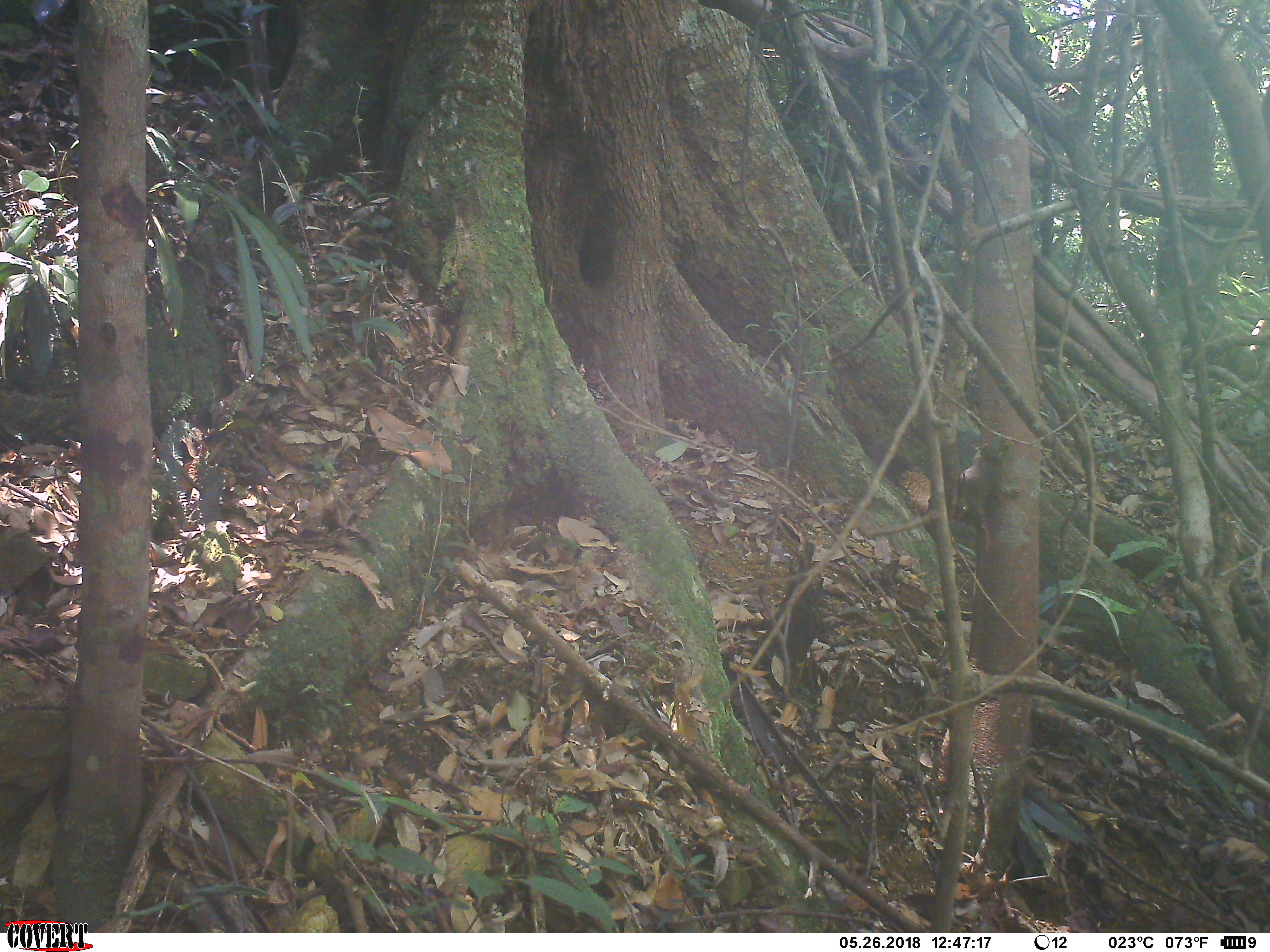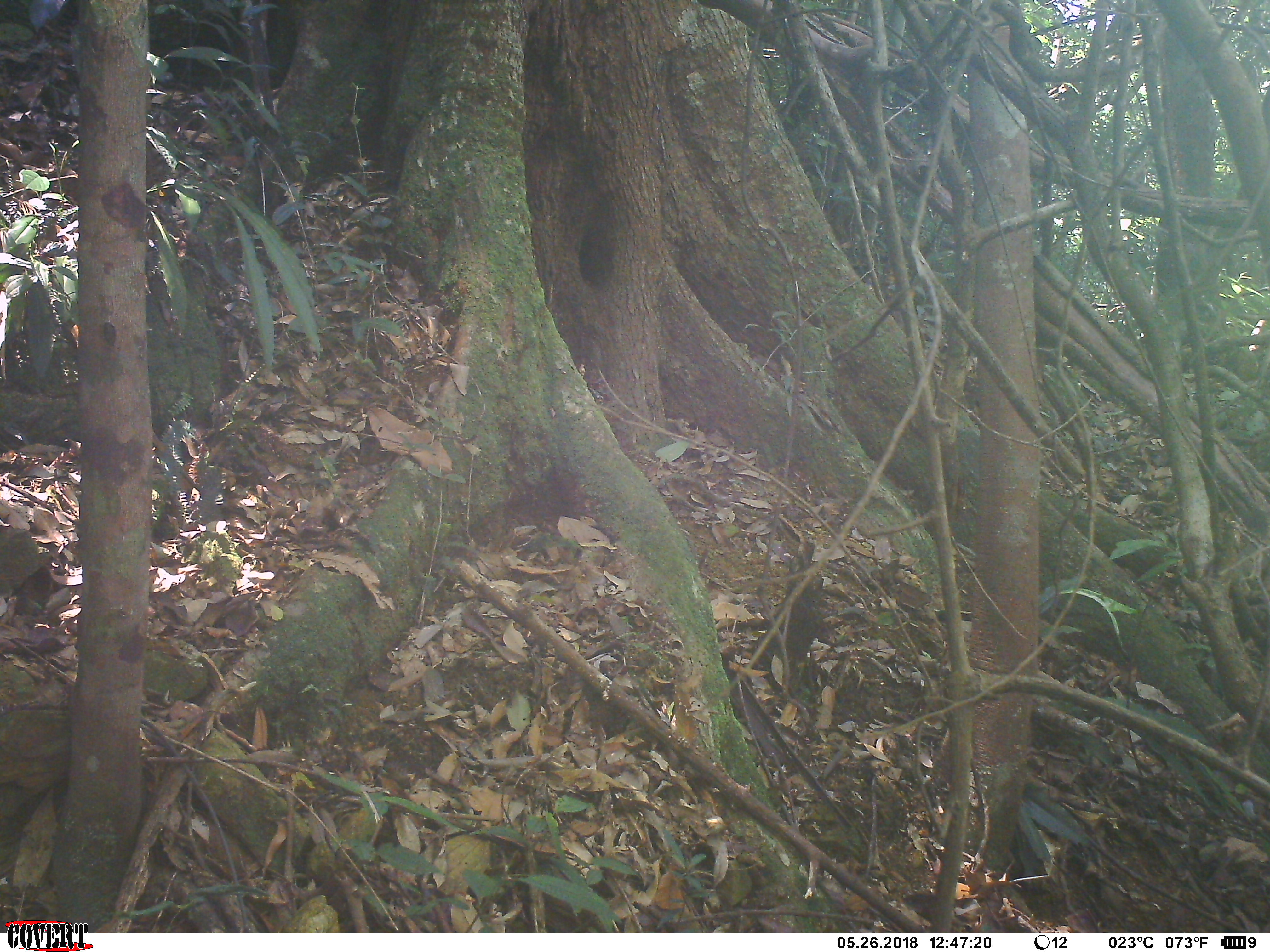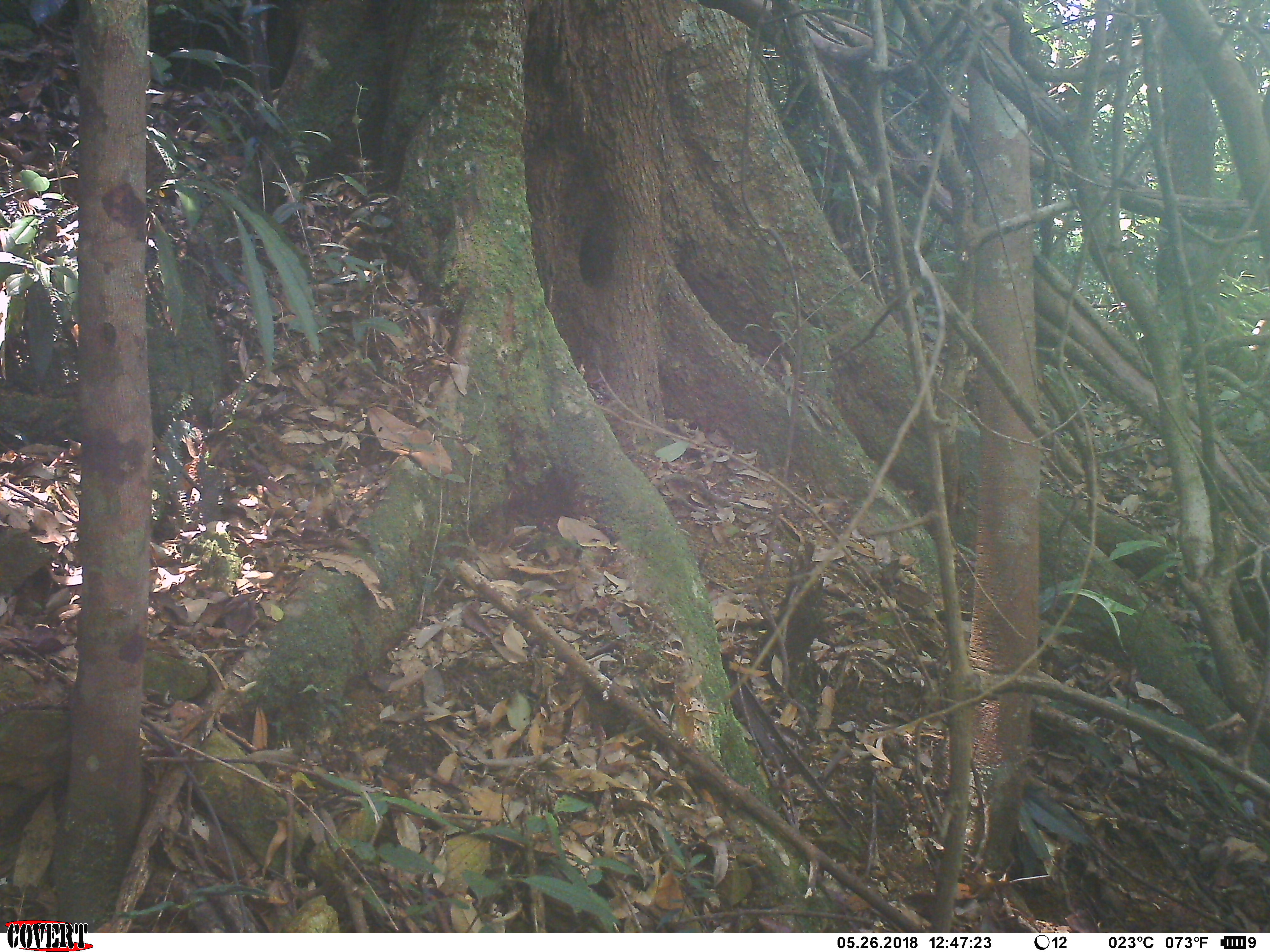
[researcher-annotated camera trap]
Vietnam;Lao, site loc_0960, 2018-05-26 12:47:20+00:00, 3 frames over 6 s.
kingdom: Animalia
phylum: Chordata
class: Mammalia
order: Rodentia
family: Sciuridae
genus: Sciurus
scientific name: Sciurus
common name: squirrel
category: unidentified squirrel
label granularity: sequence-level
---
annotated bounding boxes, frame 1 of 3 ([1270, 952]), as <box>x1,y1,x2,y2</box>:
unidentified squirrel: <box>955,436,1018,553</box>